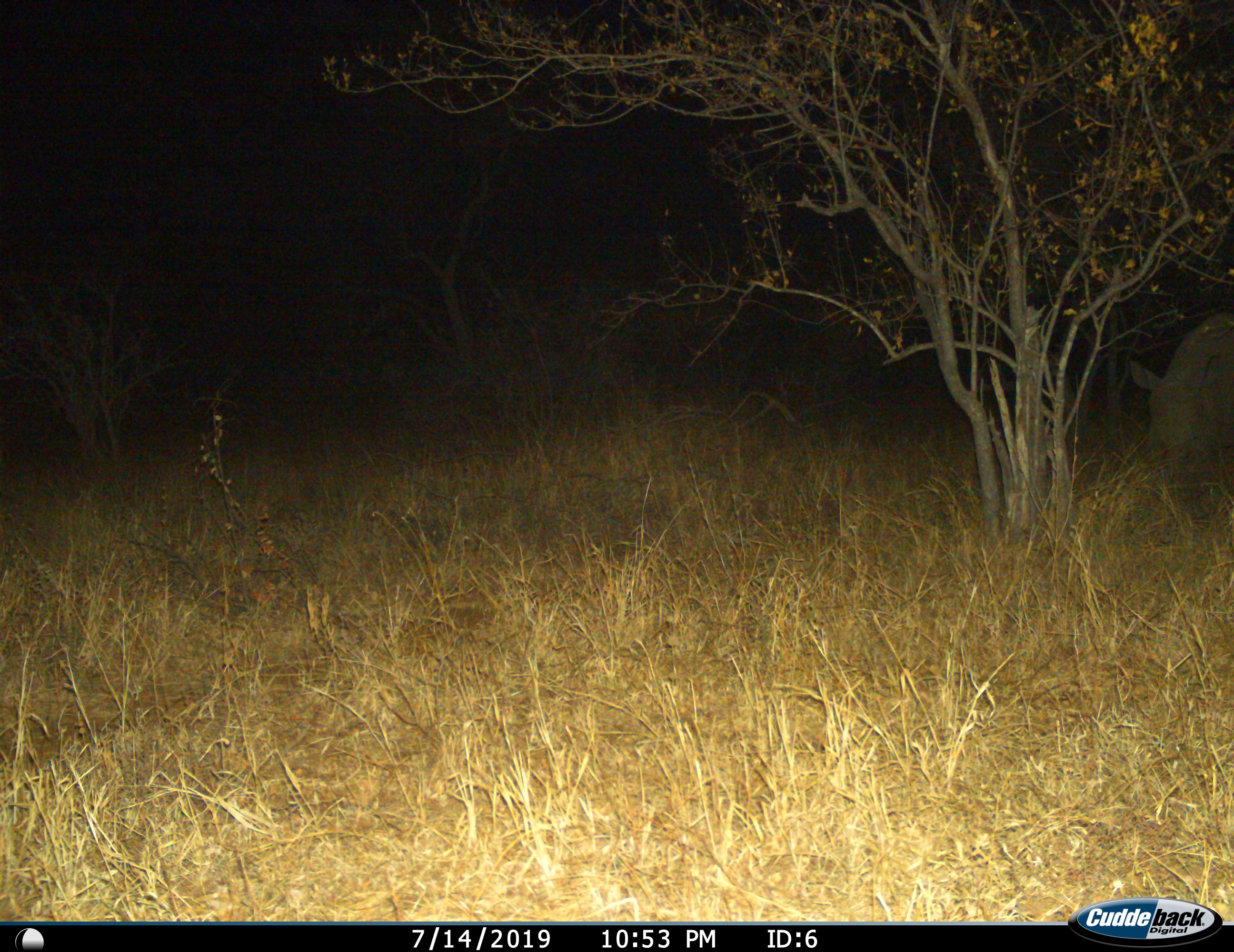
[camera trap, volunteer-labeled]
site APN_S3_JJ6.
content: unidentified animal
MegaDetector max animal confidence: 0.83